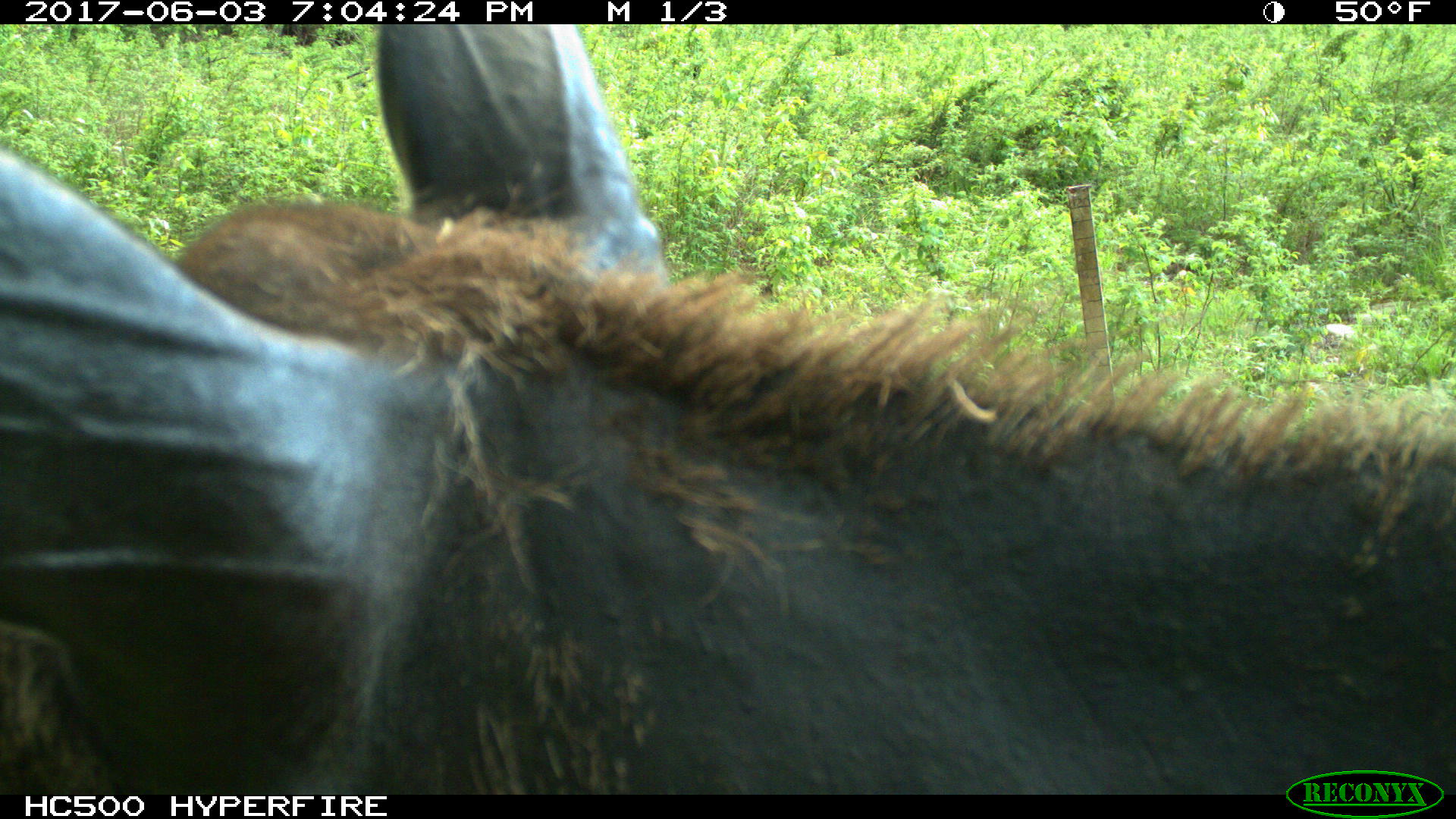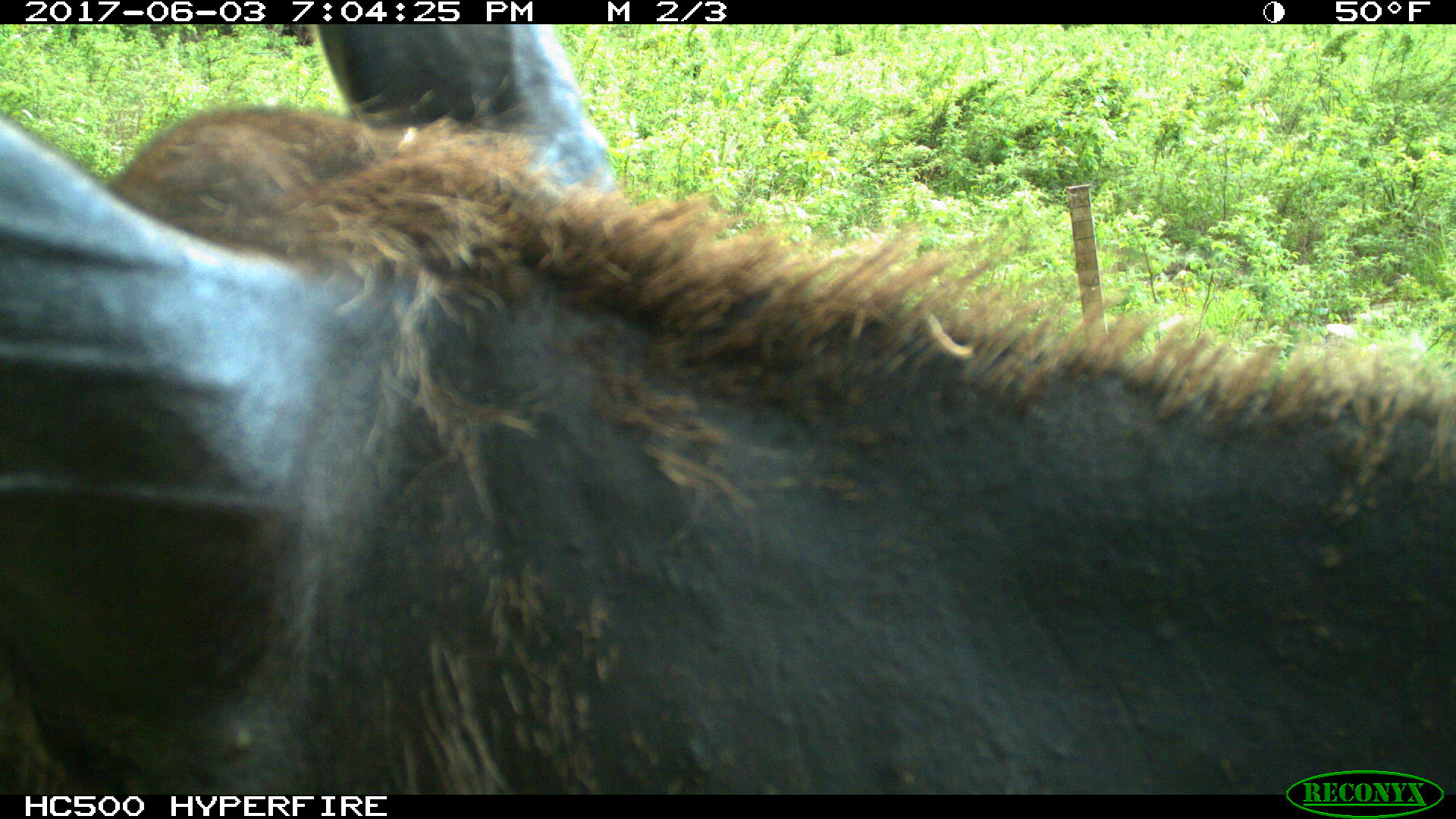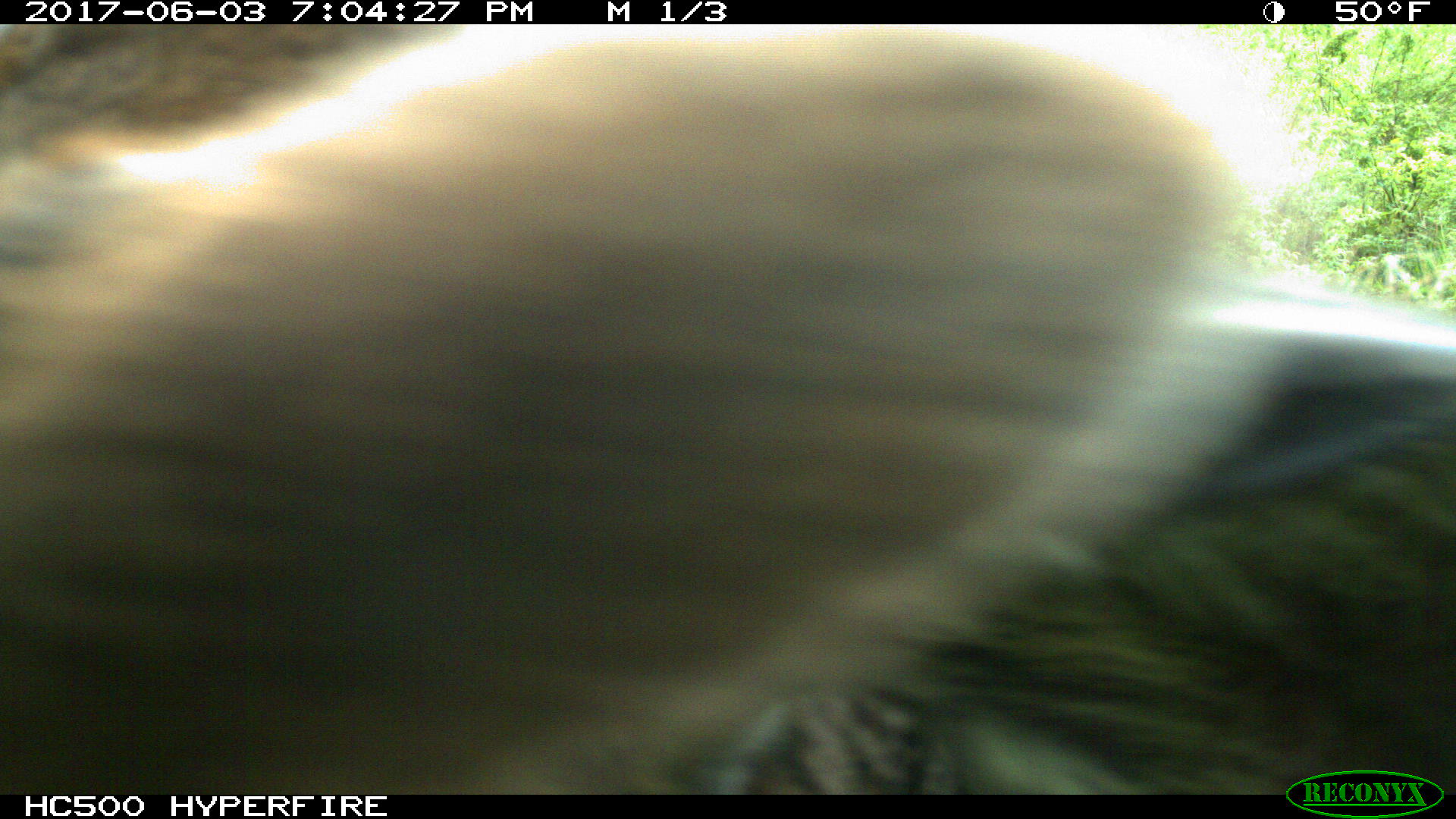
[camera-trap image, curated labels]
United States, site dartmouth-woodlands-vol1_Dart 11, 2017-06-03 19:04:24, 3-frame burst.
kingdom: Animalia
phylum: Chordata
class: Mammalia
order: Artiodactyla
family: Cervidae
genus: Alces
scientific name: Alces alces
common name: moose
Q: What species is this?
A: Moose (Alces alces).